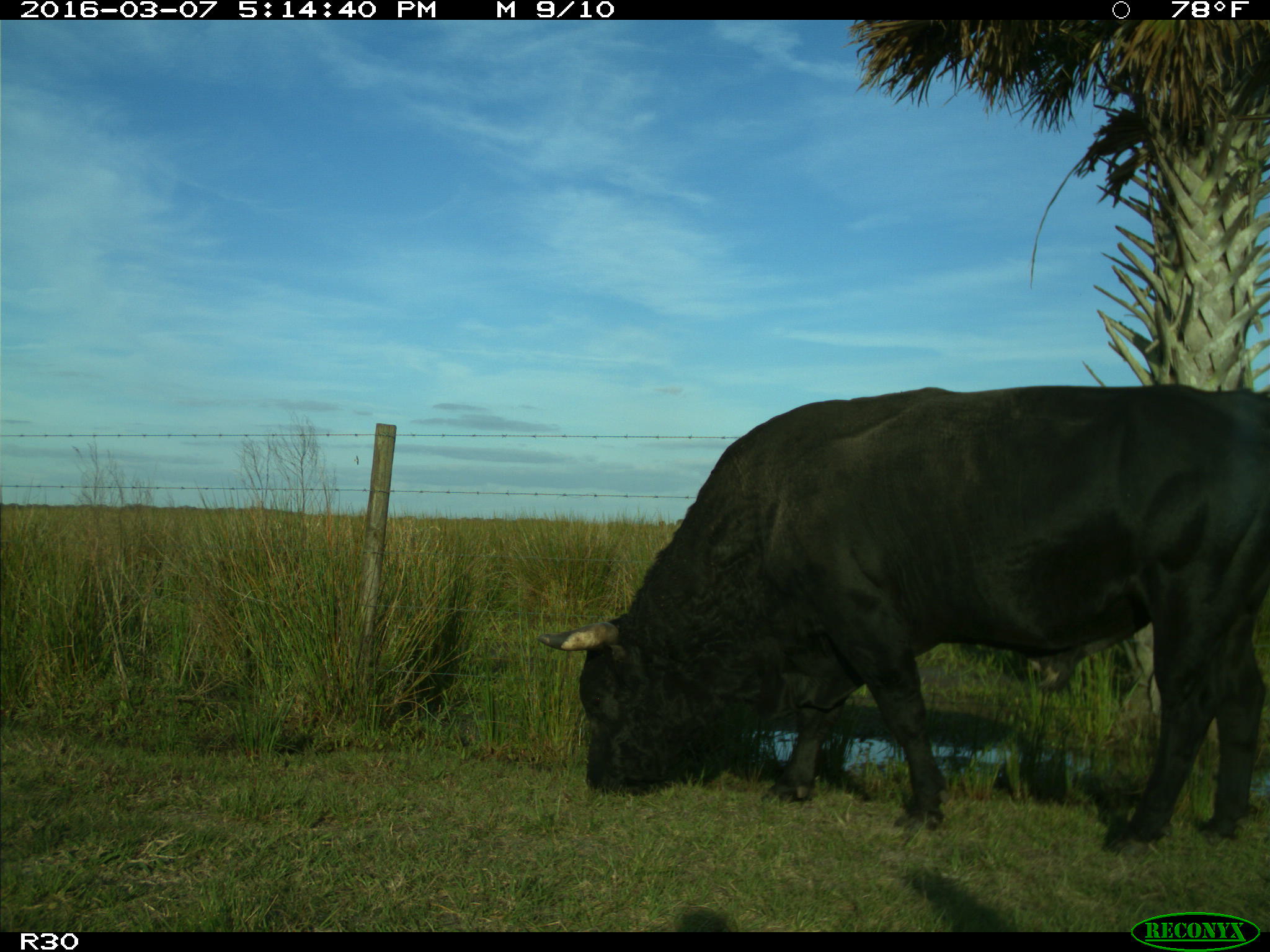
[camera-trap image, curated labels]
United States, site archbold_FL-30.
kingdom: Animalia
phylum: Chordata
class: Mammalia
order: Artiodactyla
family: Bovidae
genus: Bos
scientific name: Bos taurus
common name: domestic cow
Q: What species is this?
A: Bos taurus (domestic cow).